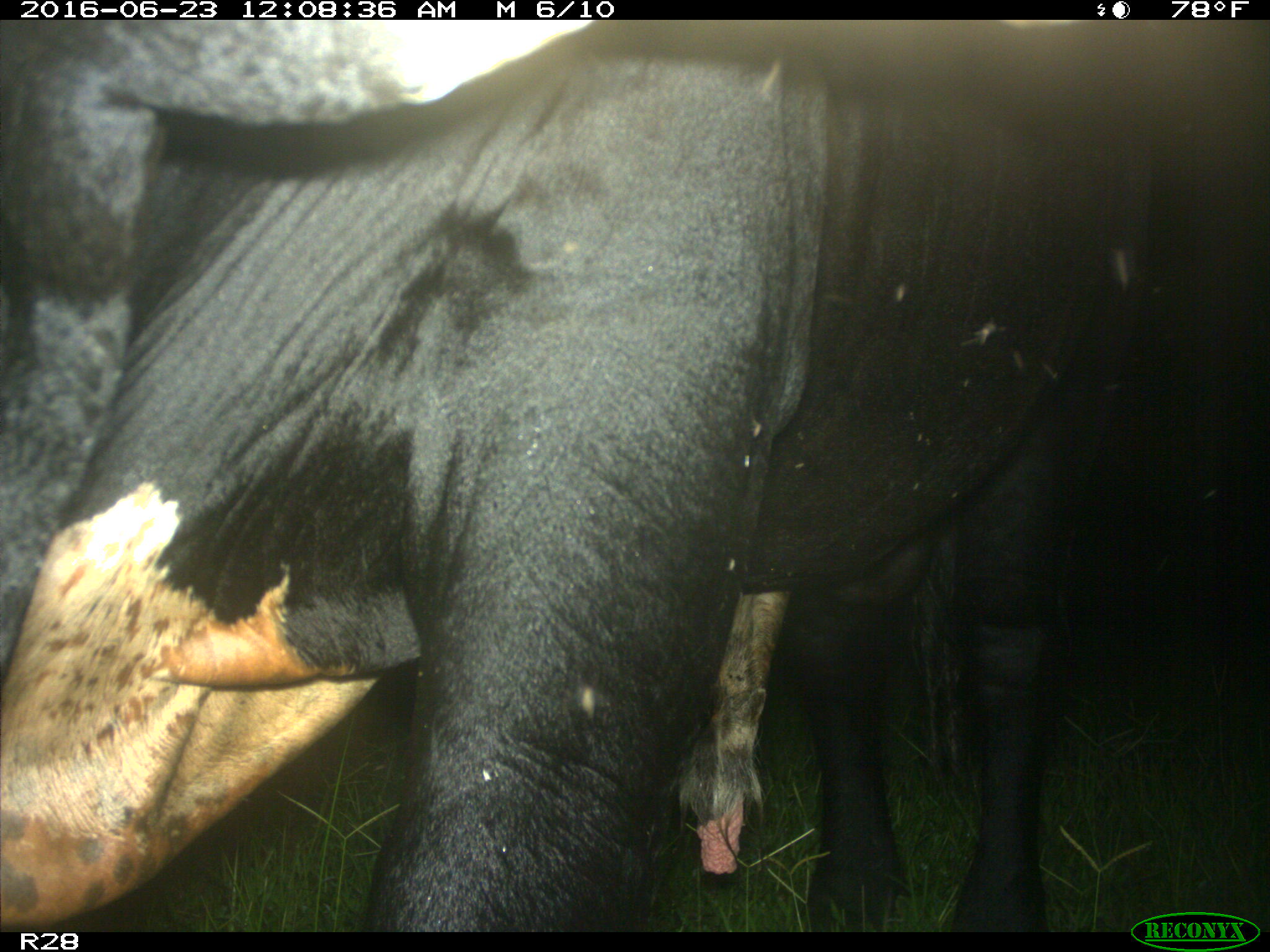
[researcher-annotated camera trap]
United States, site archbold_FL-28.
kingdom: Animalia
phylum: Chordata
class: Mammalia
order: Artiodactyla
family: Bovidae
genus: Bos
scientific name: Bos taurus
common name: domestic cow